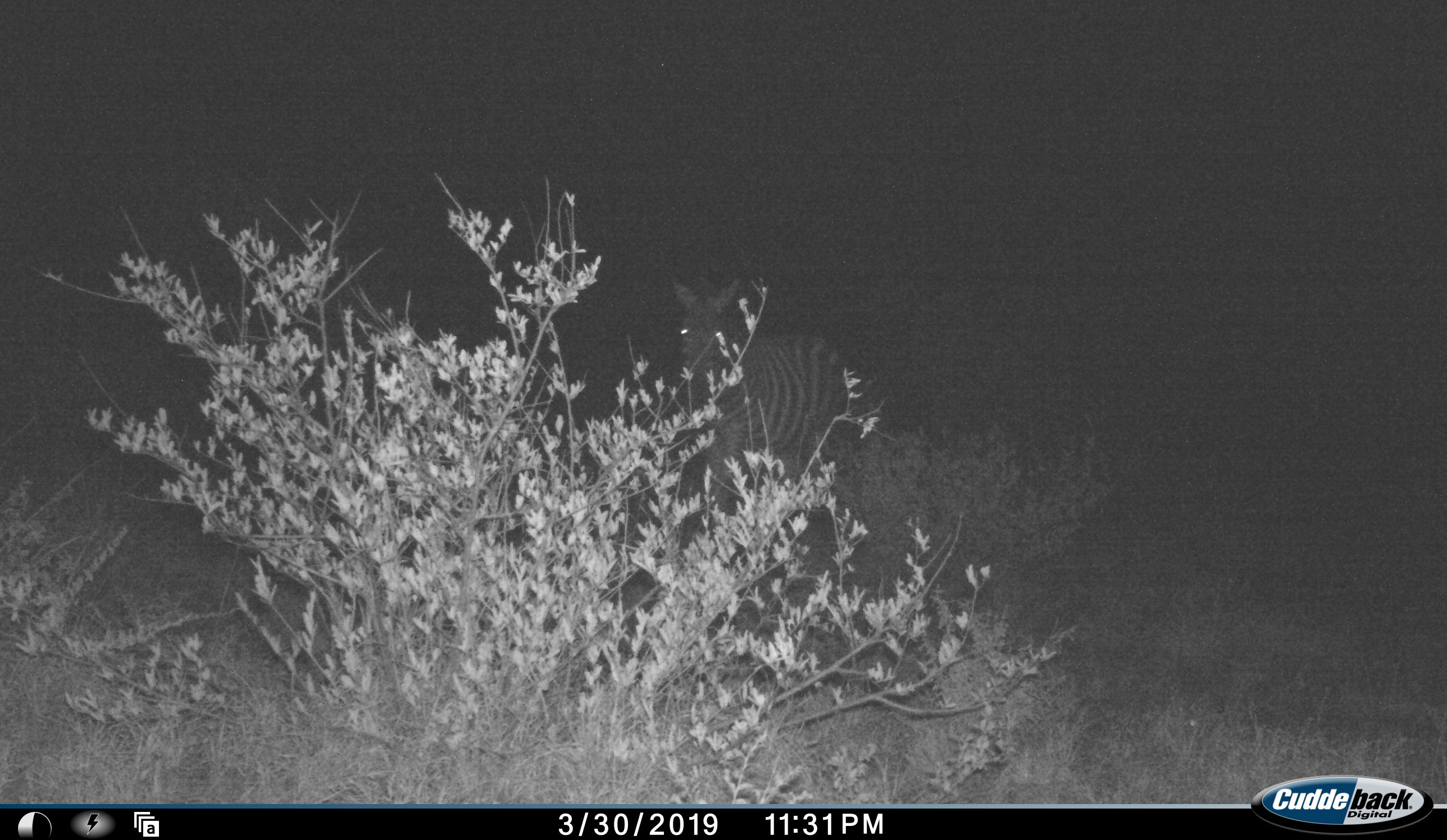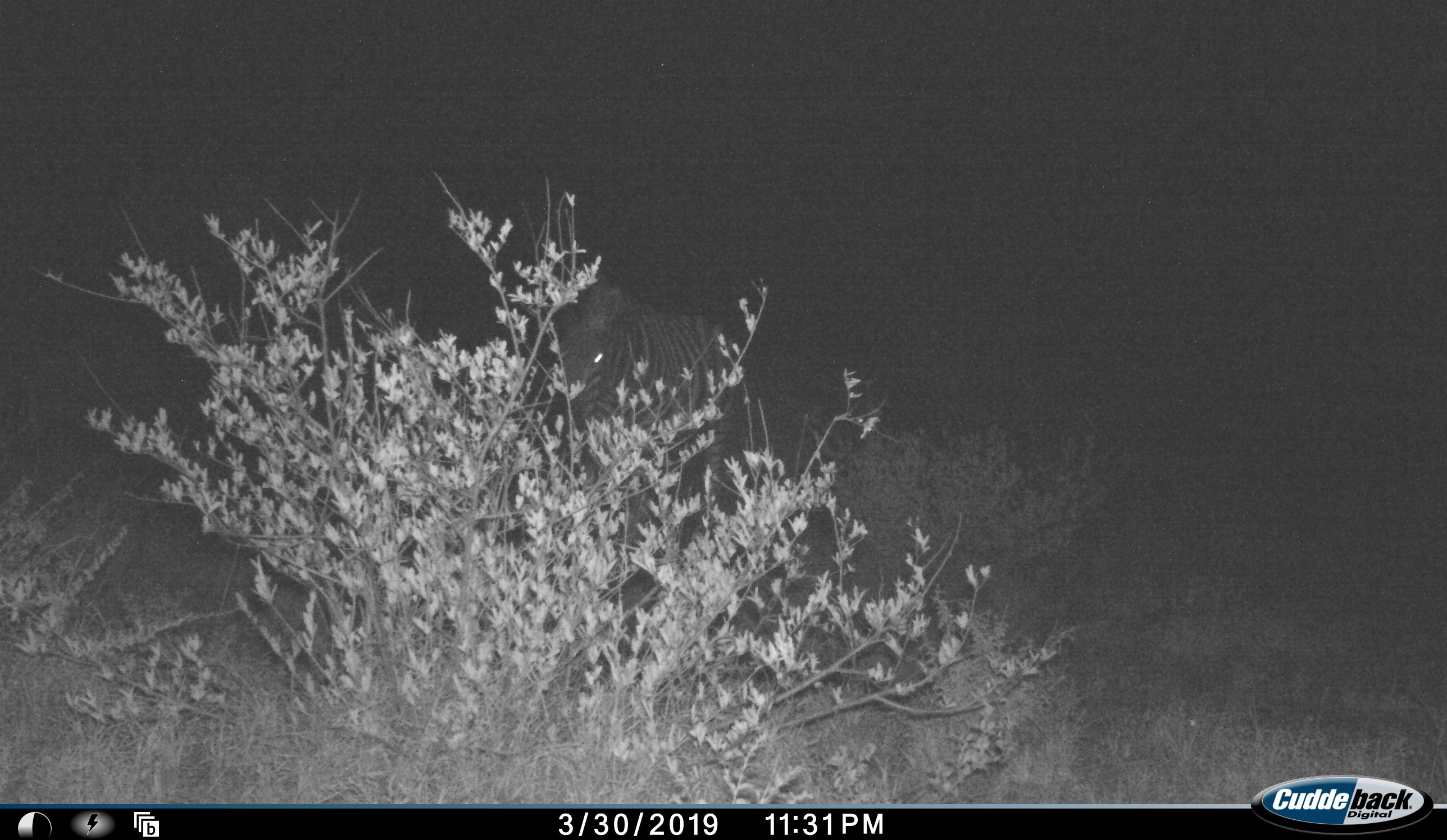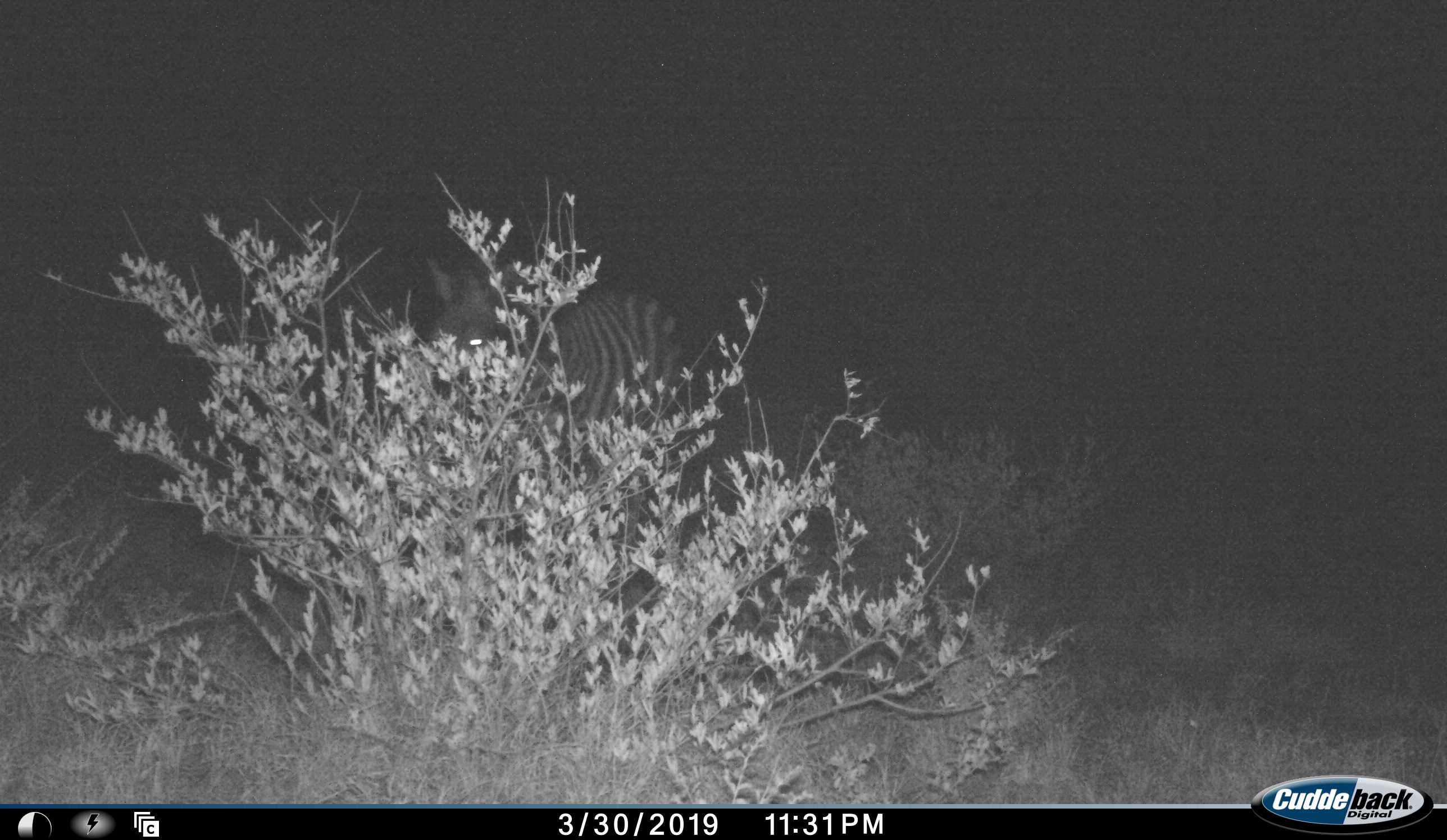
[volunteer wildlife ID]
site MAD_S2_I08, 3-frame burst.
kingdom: Animalia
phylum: Chordata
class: Mammalia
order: Perissodactyla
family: Equidae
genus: Equus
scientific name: Equus quagga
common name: plains zebra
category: zebraplains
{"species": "zebraplains (plains zebra) (Equus quagga)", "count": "1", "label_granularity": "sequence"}